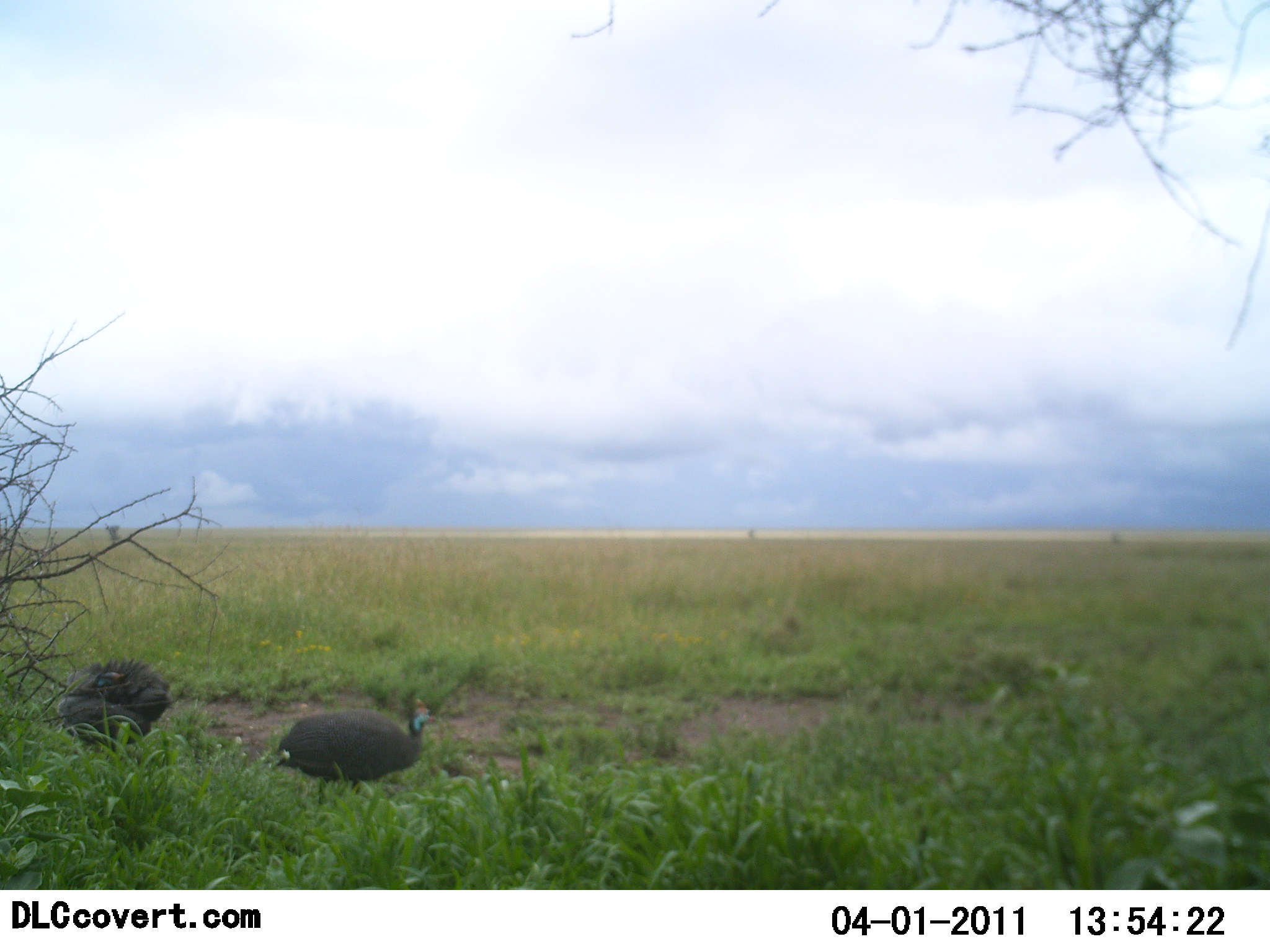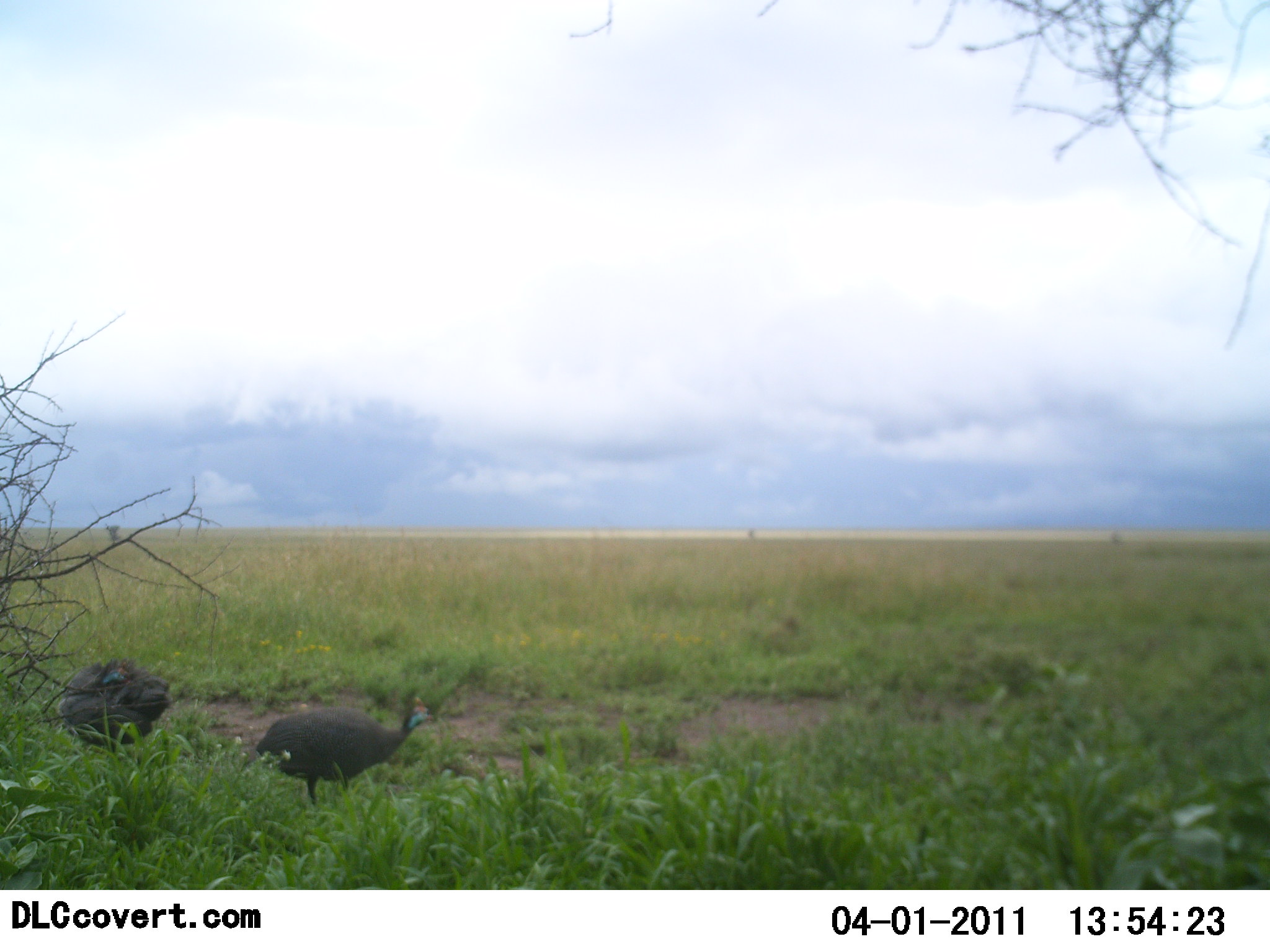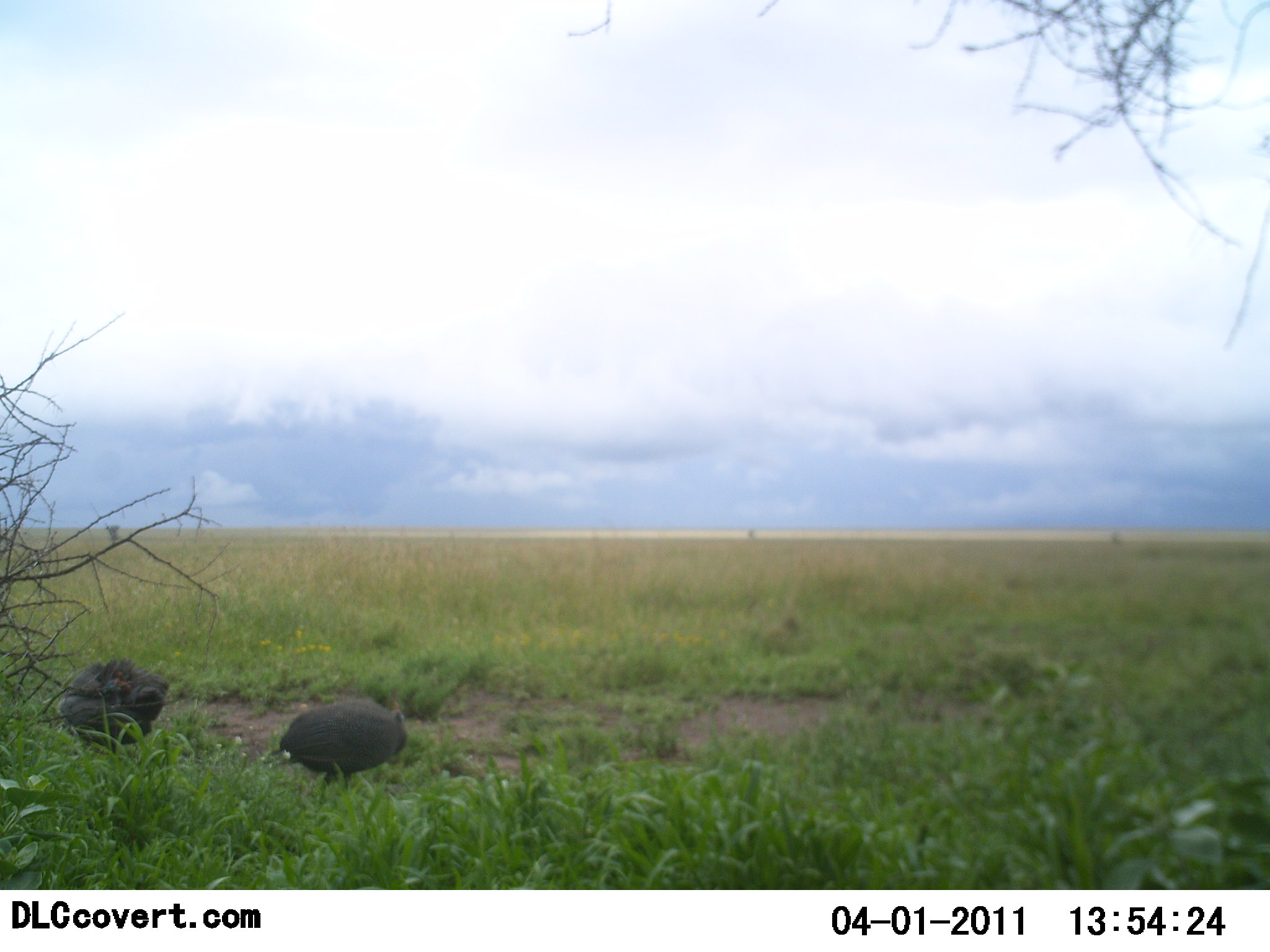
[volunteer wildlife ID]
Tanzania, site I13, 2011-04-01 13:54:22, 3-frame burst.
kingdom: Animalia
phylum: Chordata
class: Aves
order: Galliformes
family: Numididae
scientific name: Numididae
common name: guinea fowl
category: guineafowl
Guineafowl (guinea fowl) (Numididae), count 2. Behavior (volunteer vote fractions): standing 67%, resting 0%, moving 17%, interacting 0%. Young present (vote fraction): 0%. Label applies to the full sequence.